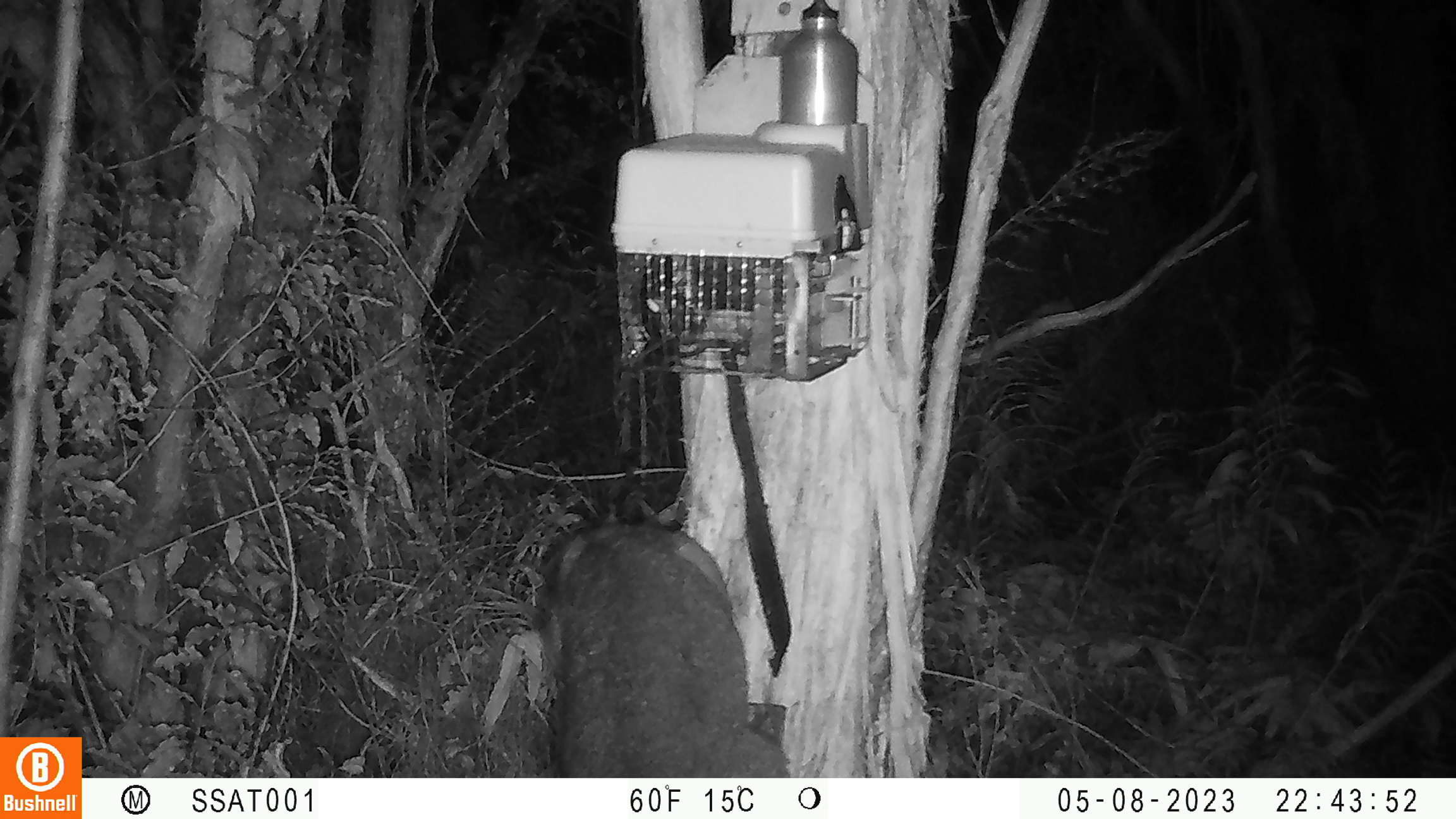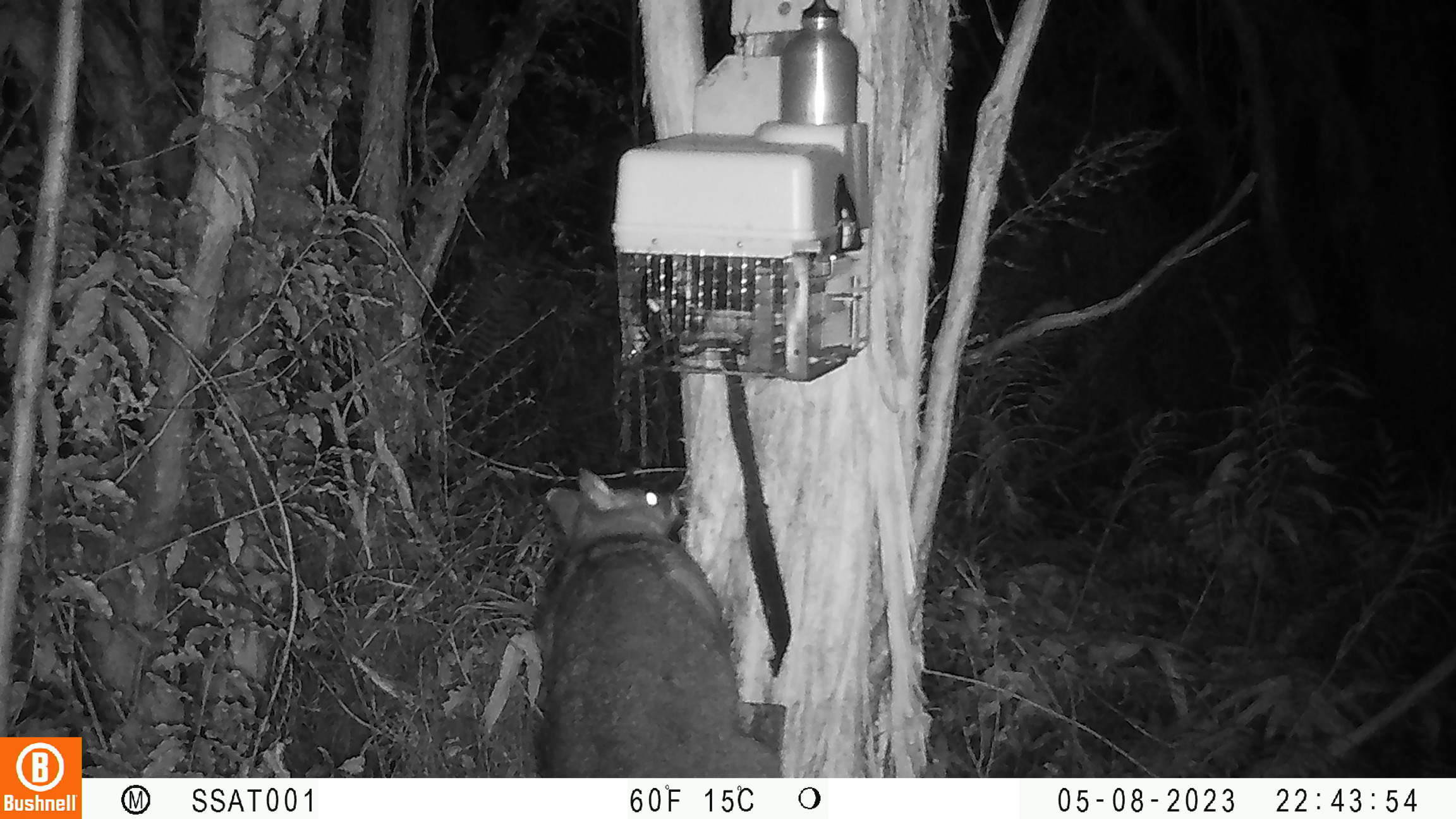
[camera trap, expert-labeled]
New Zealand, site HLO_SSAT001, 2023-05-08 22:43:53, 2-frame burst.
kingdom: Animalia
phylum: Chordata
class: Mammalia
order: Diprotodontia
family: Phalangeridae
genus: Trichosurus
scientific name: Trichosurus vulpecula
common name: common brushtail possum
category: possum